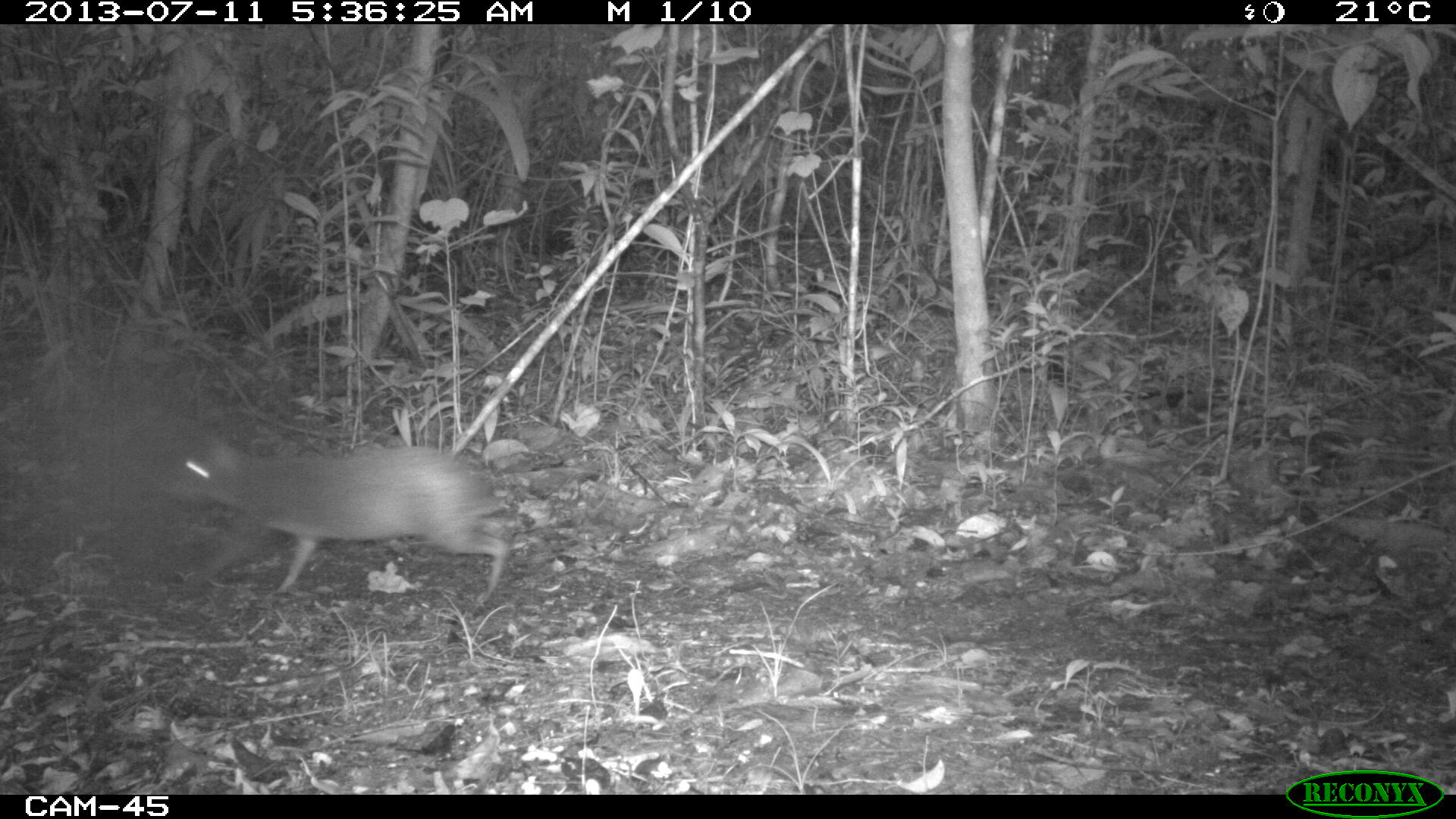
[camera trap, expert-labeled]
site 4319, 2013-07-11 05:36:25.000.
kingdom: Animalia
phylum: Chordata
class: Mammalia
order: Rodentia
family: Dasyproctidae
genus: Dasyprocta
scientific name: Dasyprocta punctata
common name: central american agouti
Dasyprocta punctata (central american agouti), count 1.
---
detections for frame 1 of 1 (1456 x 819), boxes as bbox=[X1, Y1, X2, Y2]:
dasyprocta punctata: bbox=[158, 436, 509, 604]